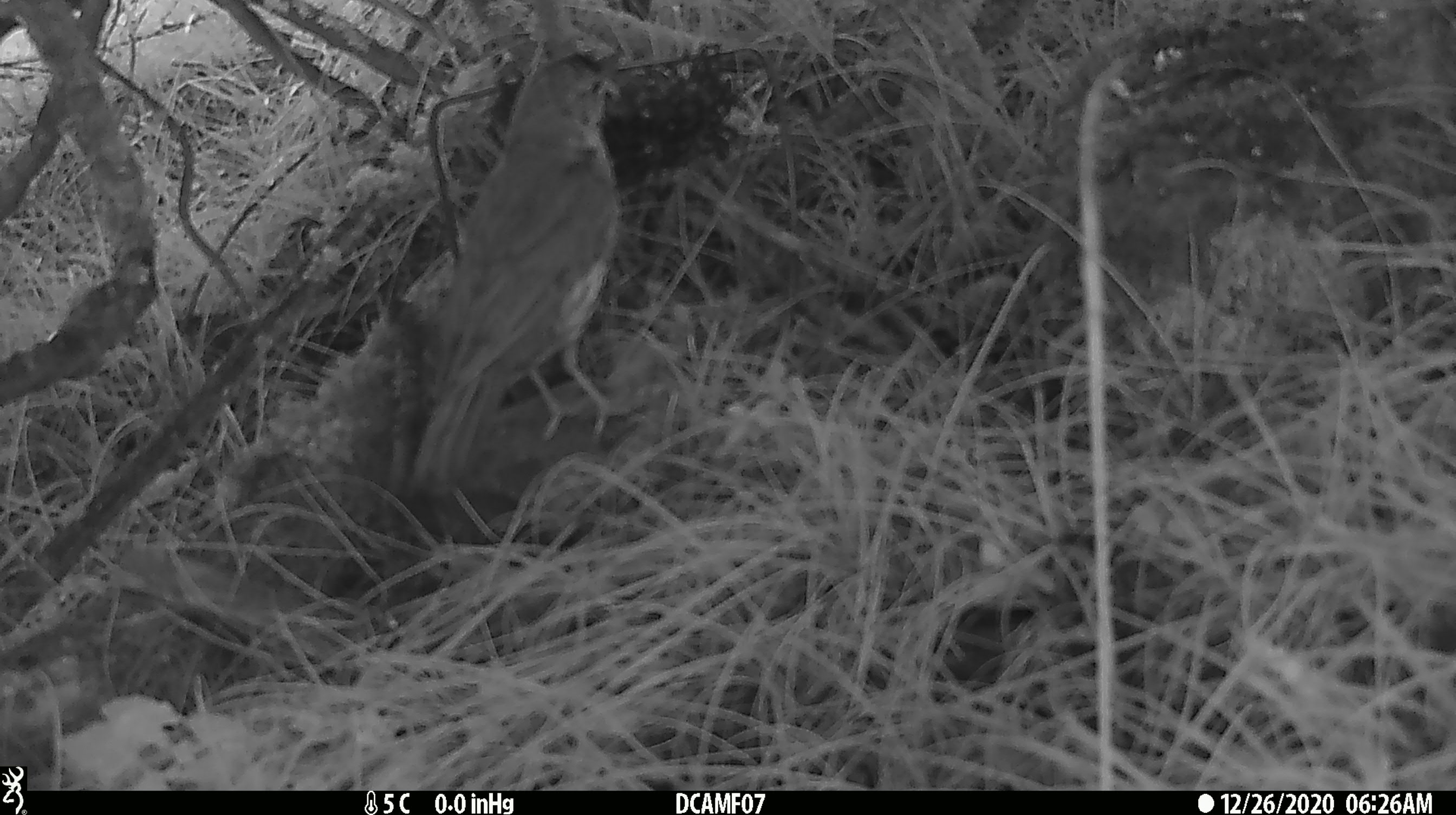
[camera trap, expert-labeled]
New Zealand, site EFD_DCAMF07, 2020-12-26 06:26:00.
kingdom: Animalia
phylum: Chordata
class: Aves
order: Passeriformes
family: Turdidae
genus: Turdus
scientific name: Turdus philomelos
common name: song thrush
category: thrush